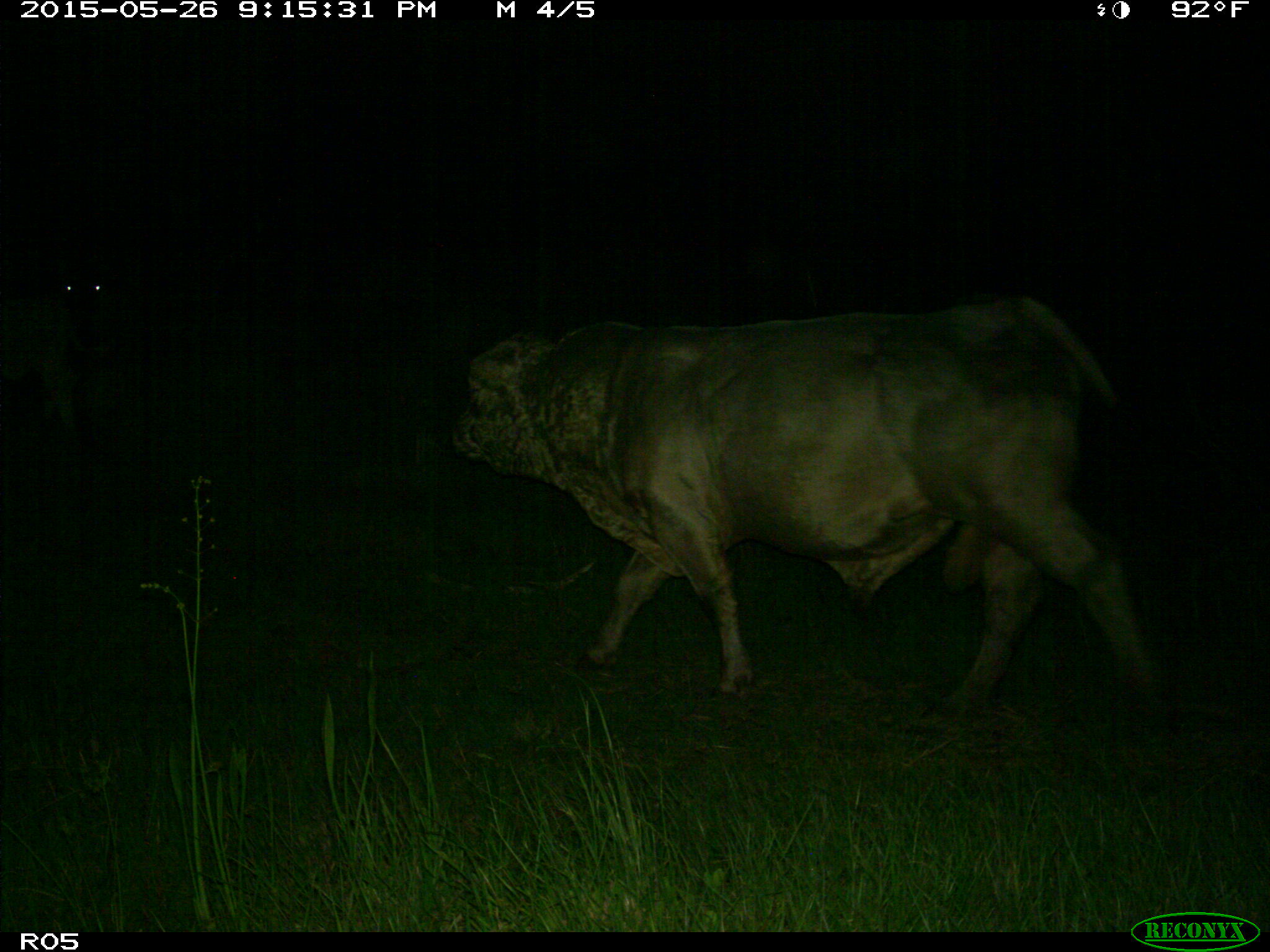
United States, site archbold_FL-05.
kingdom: Animalia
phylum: Chordata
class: Mammalia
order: Artiodactyla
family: Bovidae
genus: Bos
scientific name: Bos taurus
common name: domestic cow